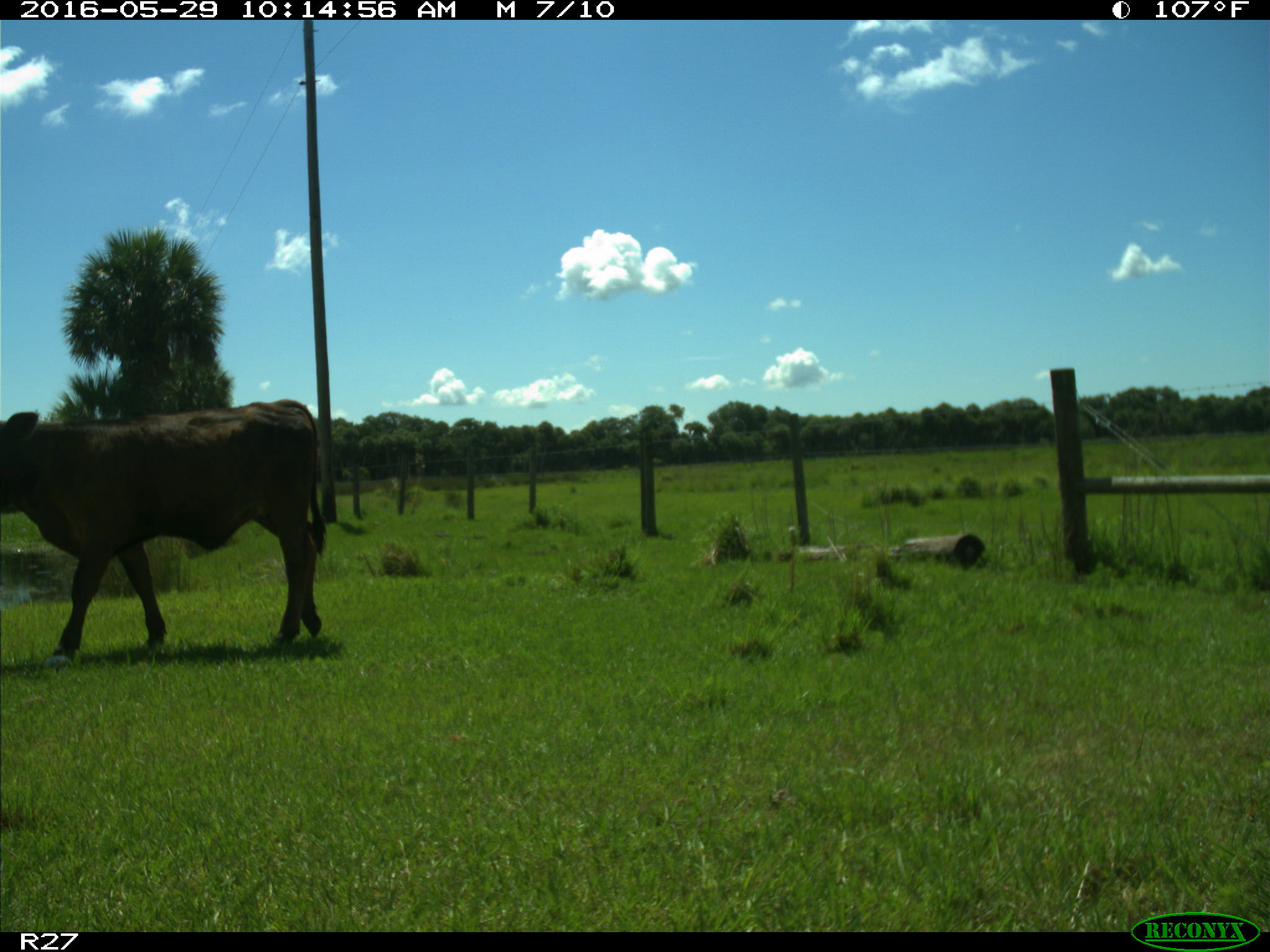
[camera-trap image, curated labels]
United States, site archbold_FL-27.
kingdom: Animalia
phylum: Chordata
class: Mammalia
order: Artiodactyla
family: Bovidae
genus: Bos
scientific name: Bos taurus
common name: domestic cow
Bos taurus (domestic cow).